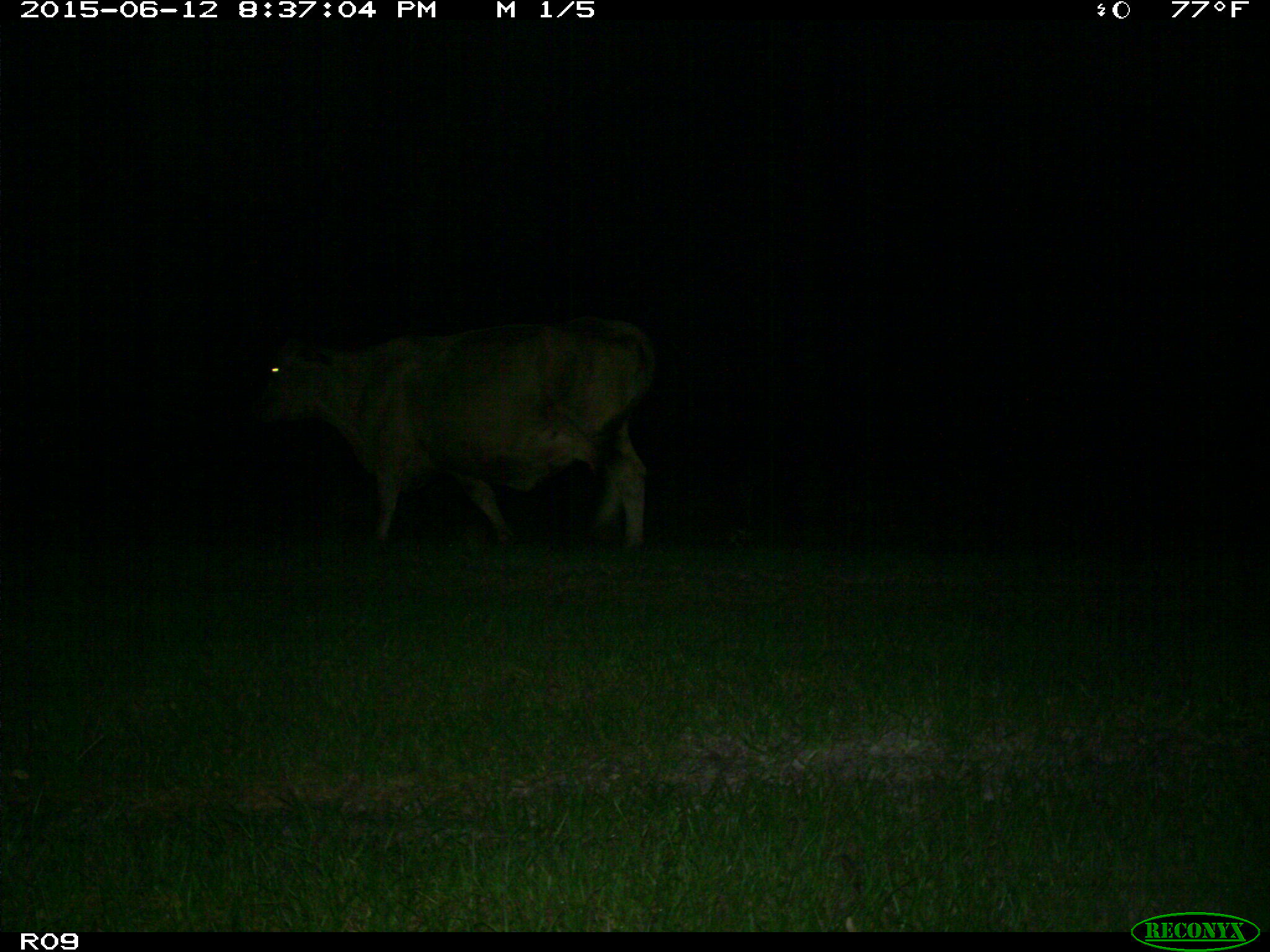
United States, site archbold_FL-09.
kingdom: Animalia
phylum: Chordata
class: Mammalia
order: Artiodactyla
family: Bovidae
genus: Bos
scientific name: Bos taurus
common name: domestic cow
Bos taurus (domestic cow).